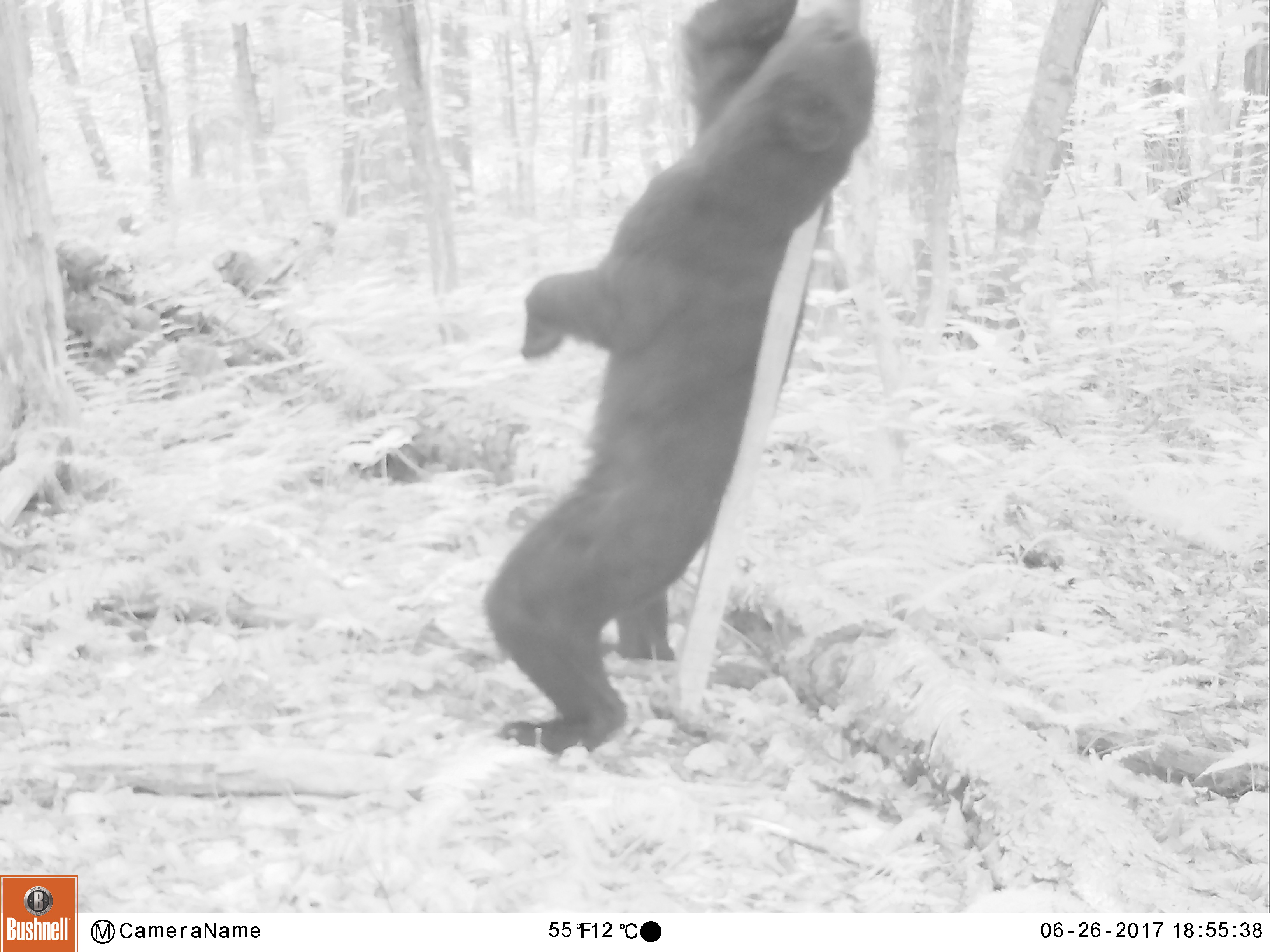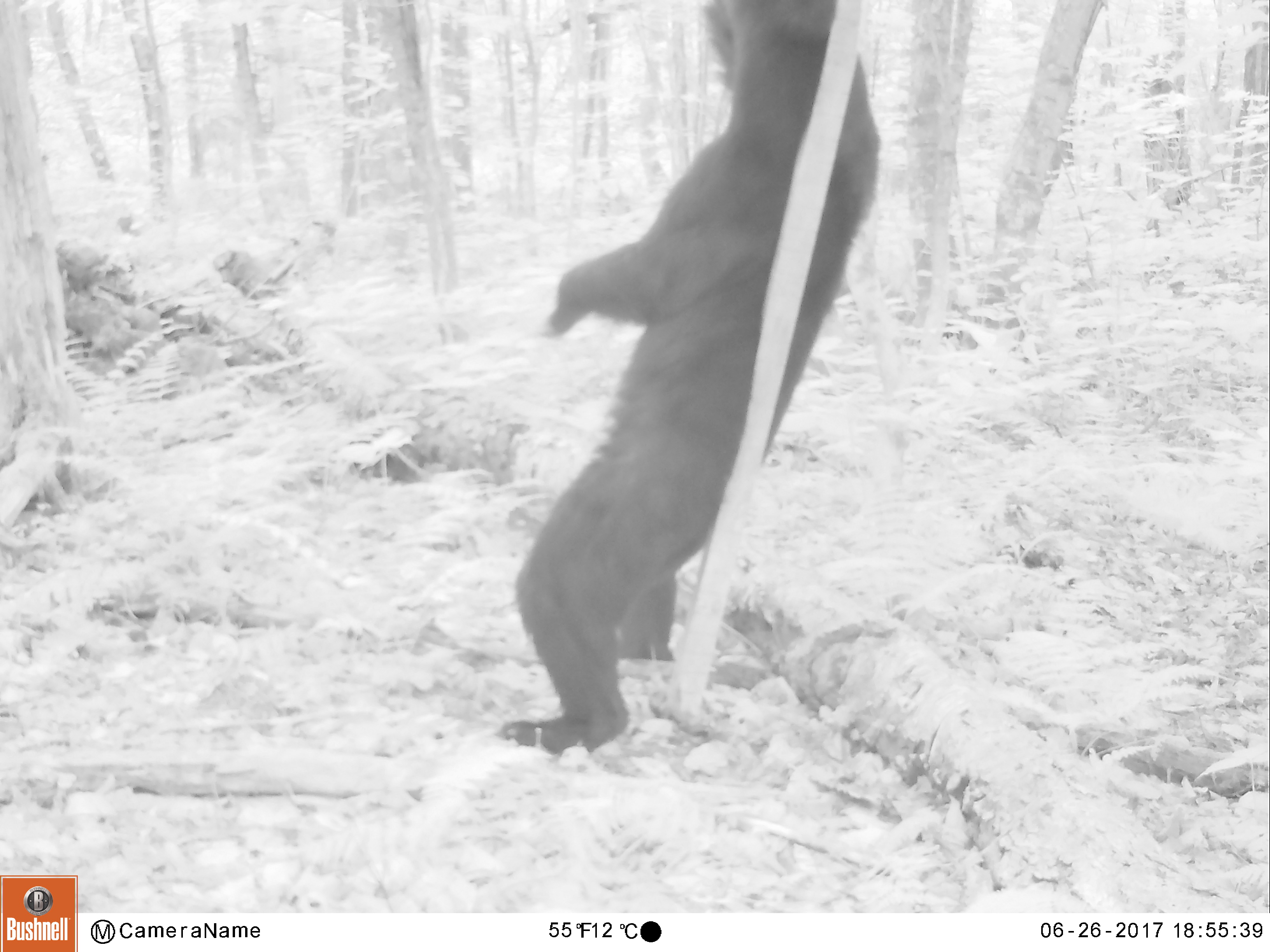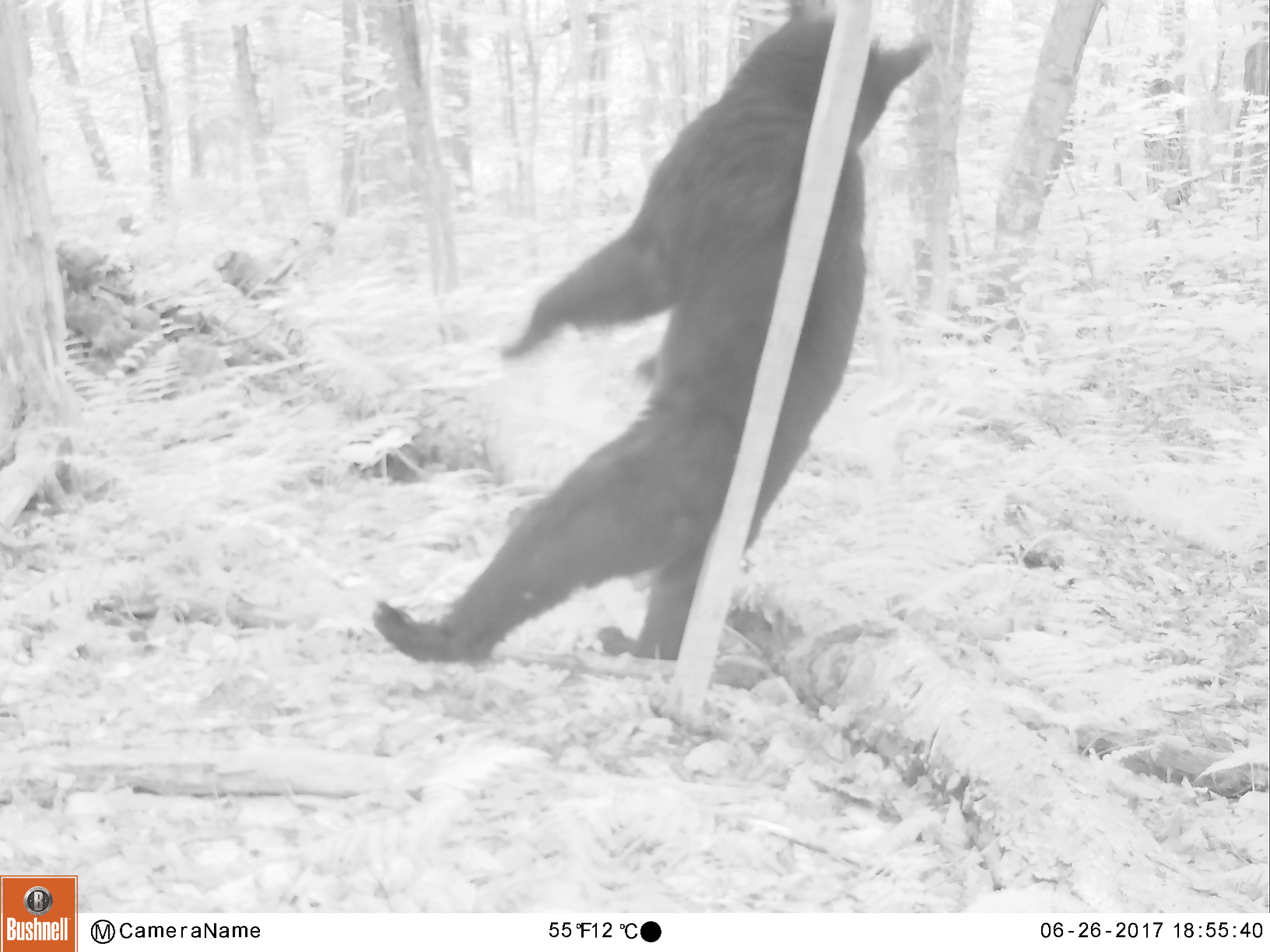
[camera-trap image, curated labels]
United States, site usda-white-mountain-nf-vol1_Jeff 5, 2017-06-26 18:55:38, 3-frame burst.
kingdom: Animalia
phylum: Chordata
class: Mammalia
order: Carnivora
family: Ursidae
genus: Ursus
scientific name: Ursus americanus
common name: black bear